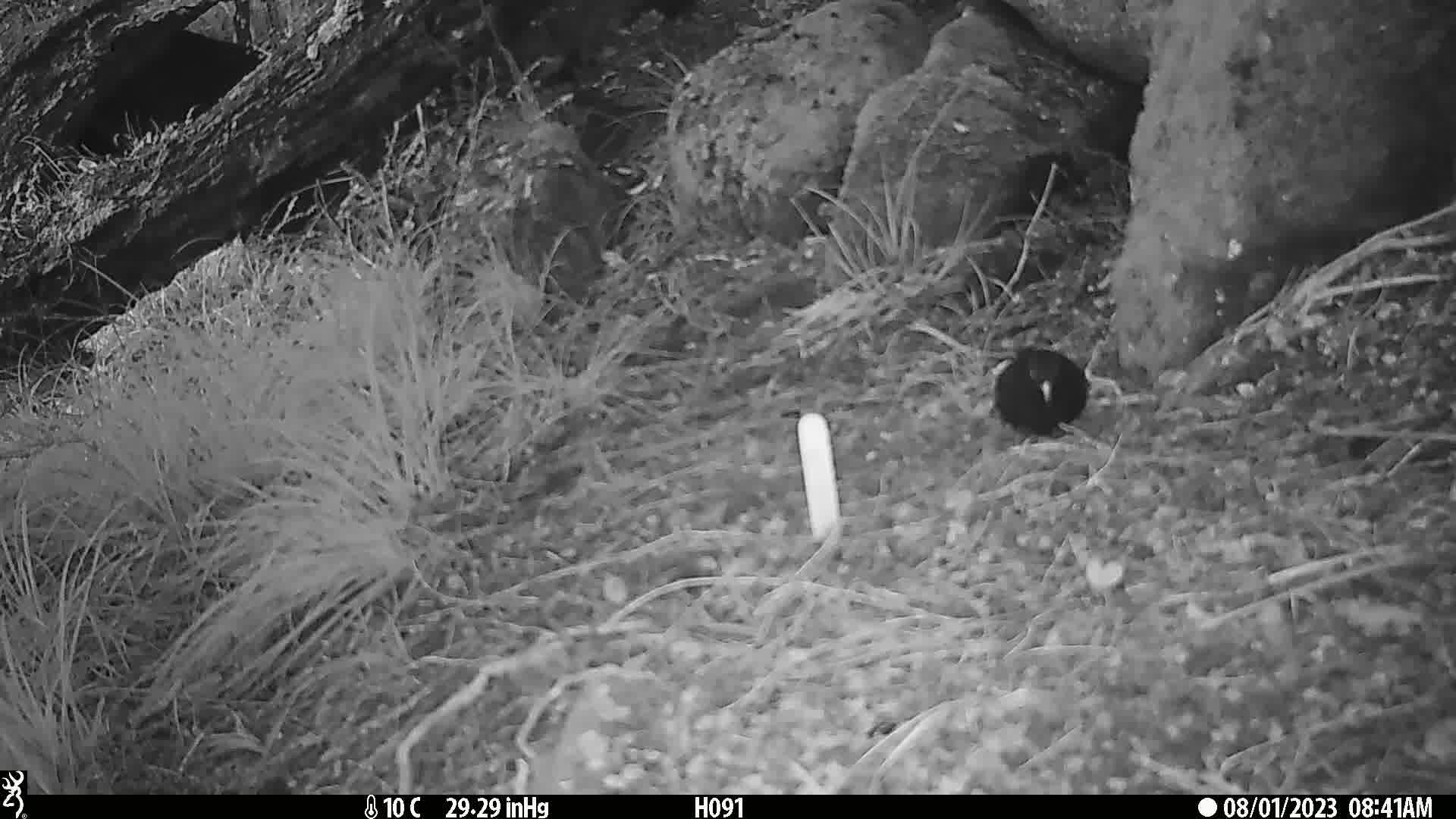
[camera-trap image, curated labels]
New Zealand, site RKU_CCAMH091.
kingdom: Animalia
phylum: Chordata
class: Aves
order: Passeriformes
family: Turdidae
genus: Turdus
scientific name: Turdus merula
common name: eurasian blackbird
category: blackbird